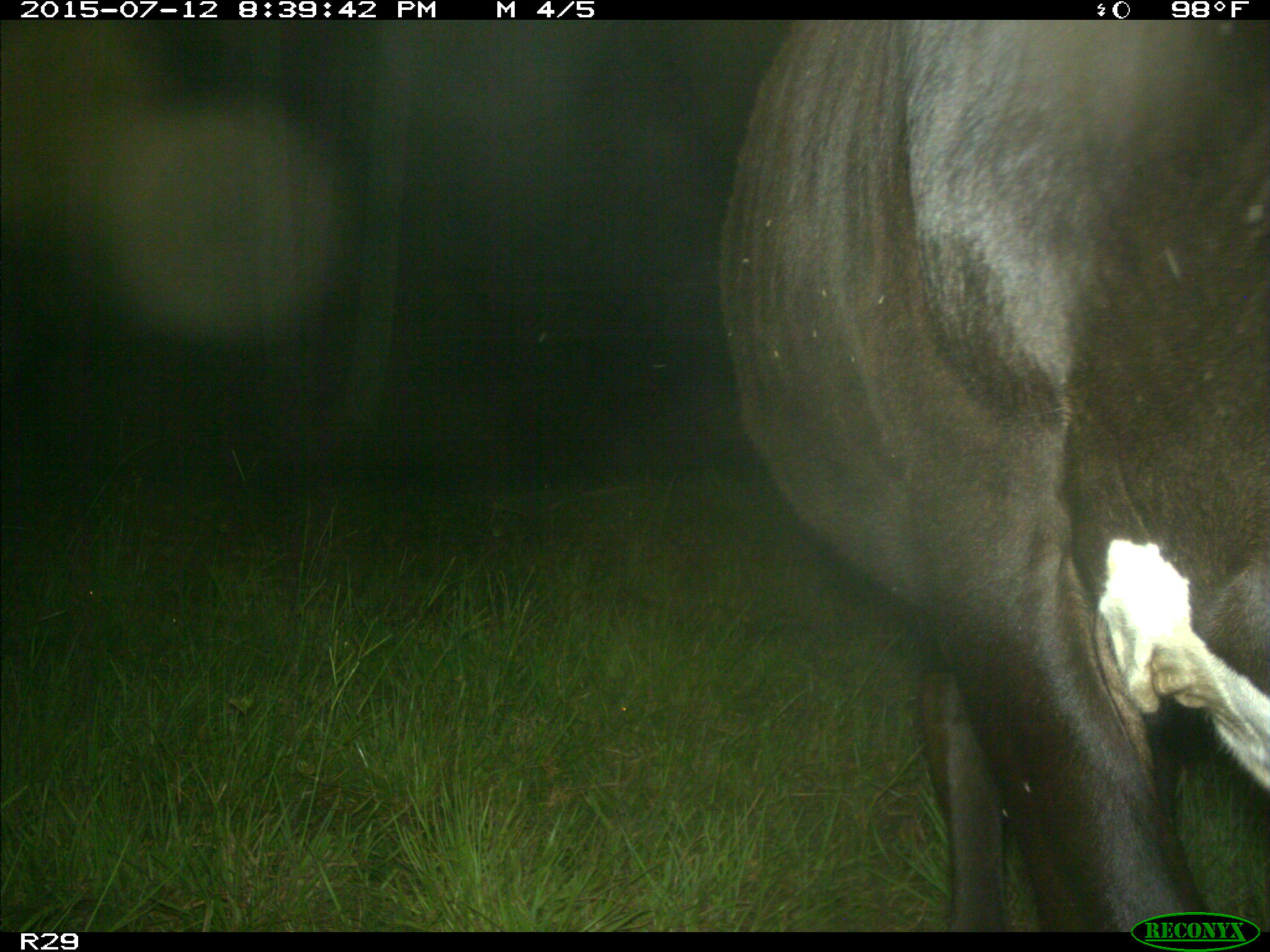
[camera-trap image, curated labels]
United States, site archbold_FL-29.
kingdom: Animalia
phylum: Chordata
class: Mammalia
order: Artiodactyla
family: Bovidae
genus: Bos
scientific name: Bos taurus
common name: domestic cow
Bos taurus (domestic cow).